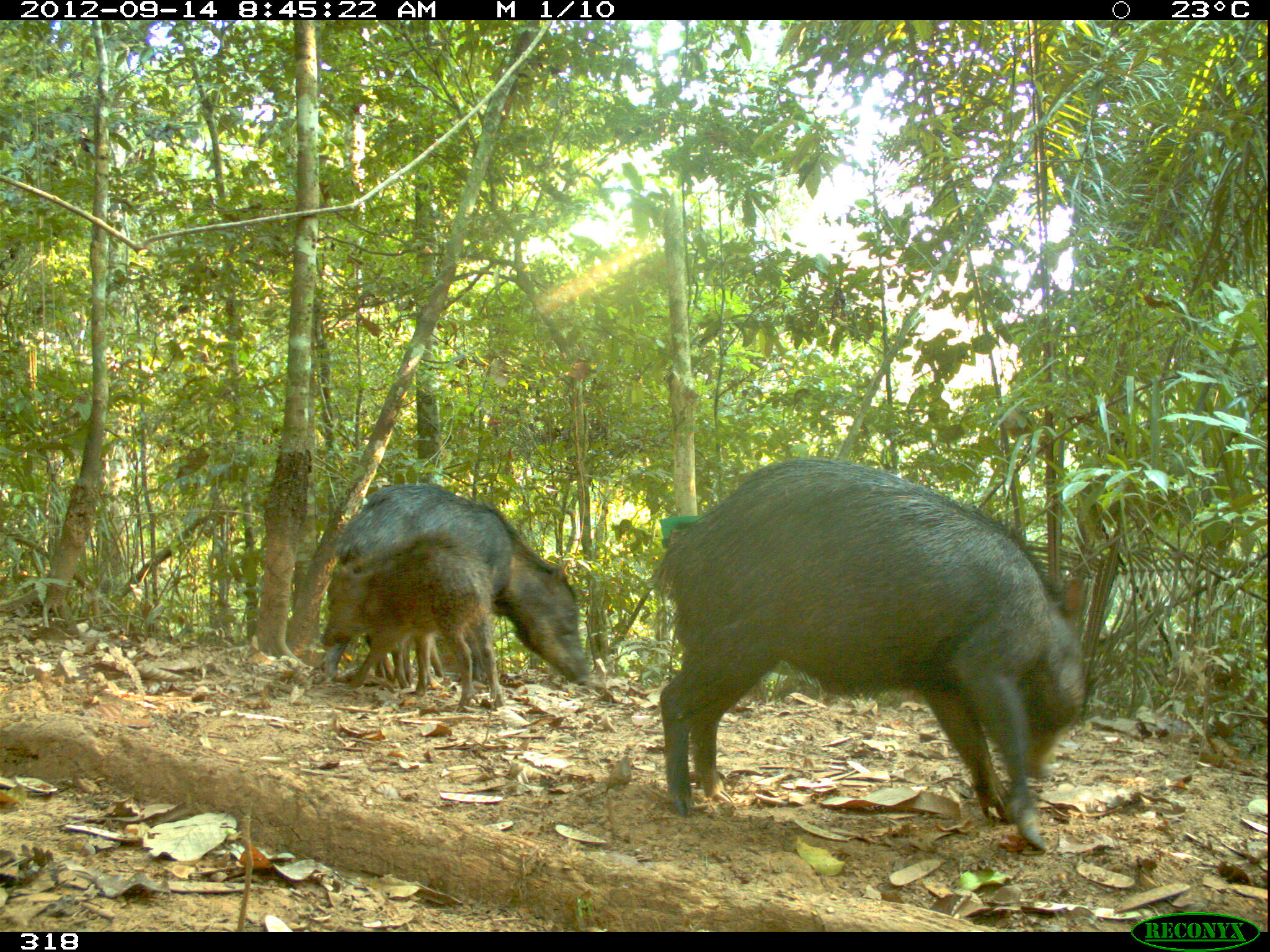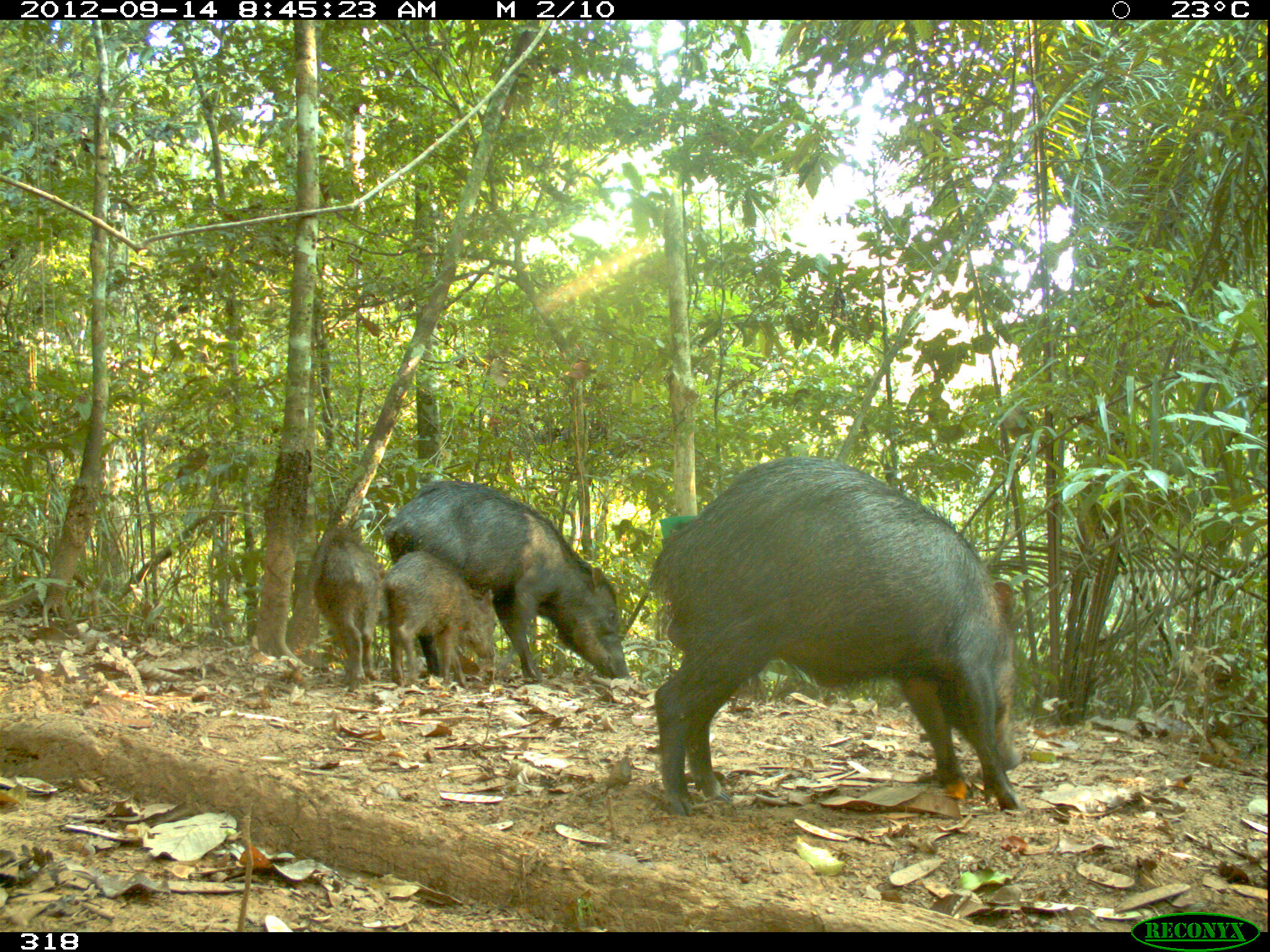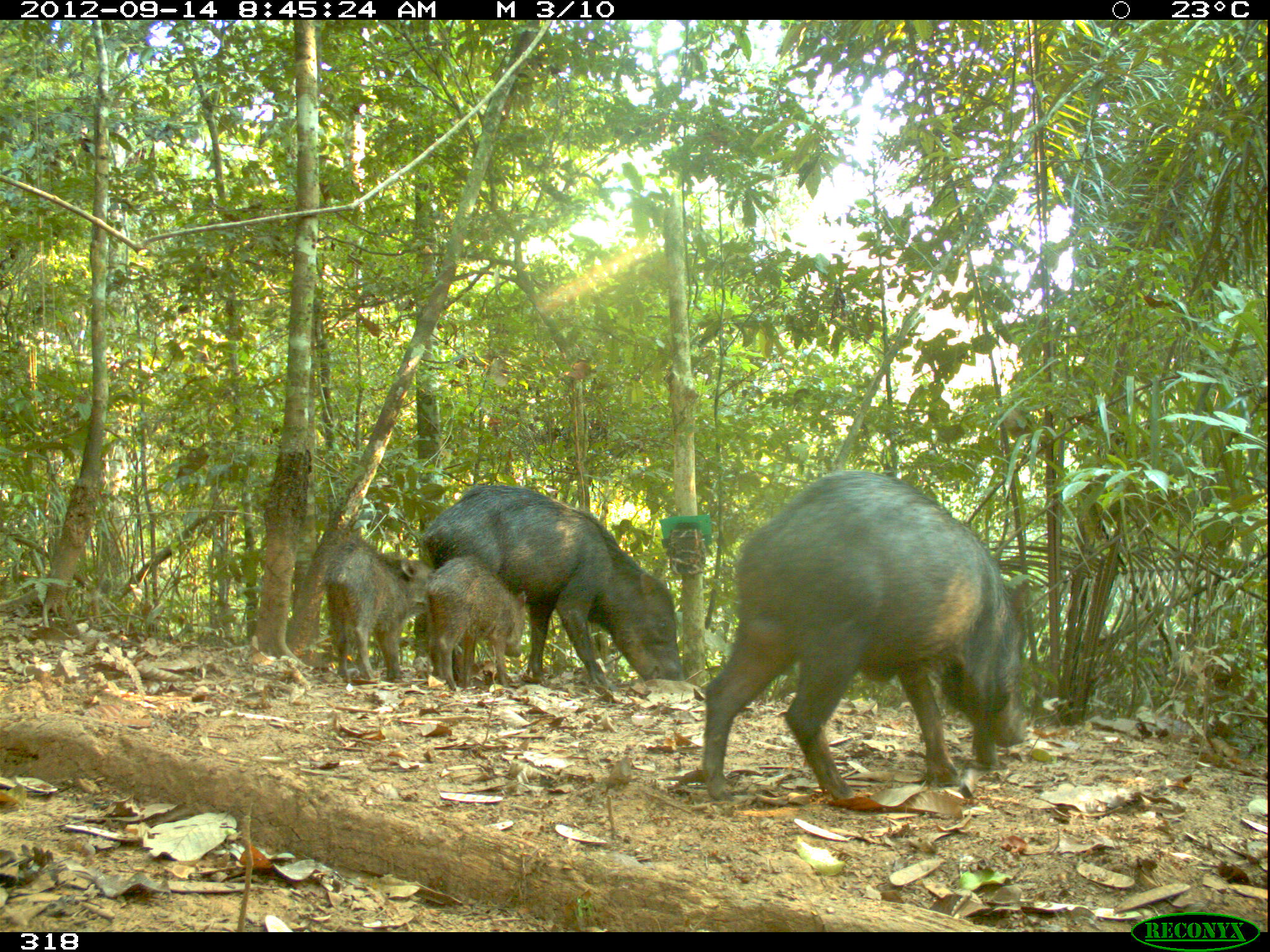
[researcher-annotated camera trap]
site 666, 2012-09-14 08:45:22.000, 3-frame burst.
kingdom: Animalia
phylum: Chordata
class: Mammalia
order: Artiodactyla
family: Tayassuidae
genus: Tayassu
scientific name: Tayassu pecari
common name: white-lipped peccary